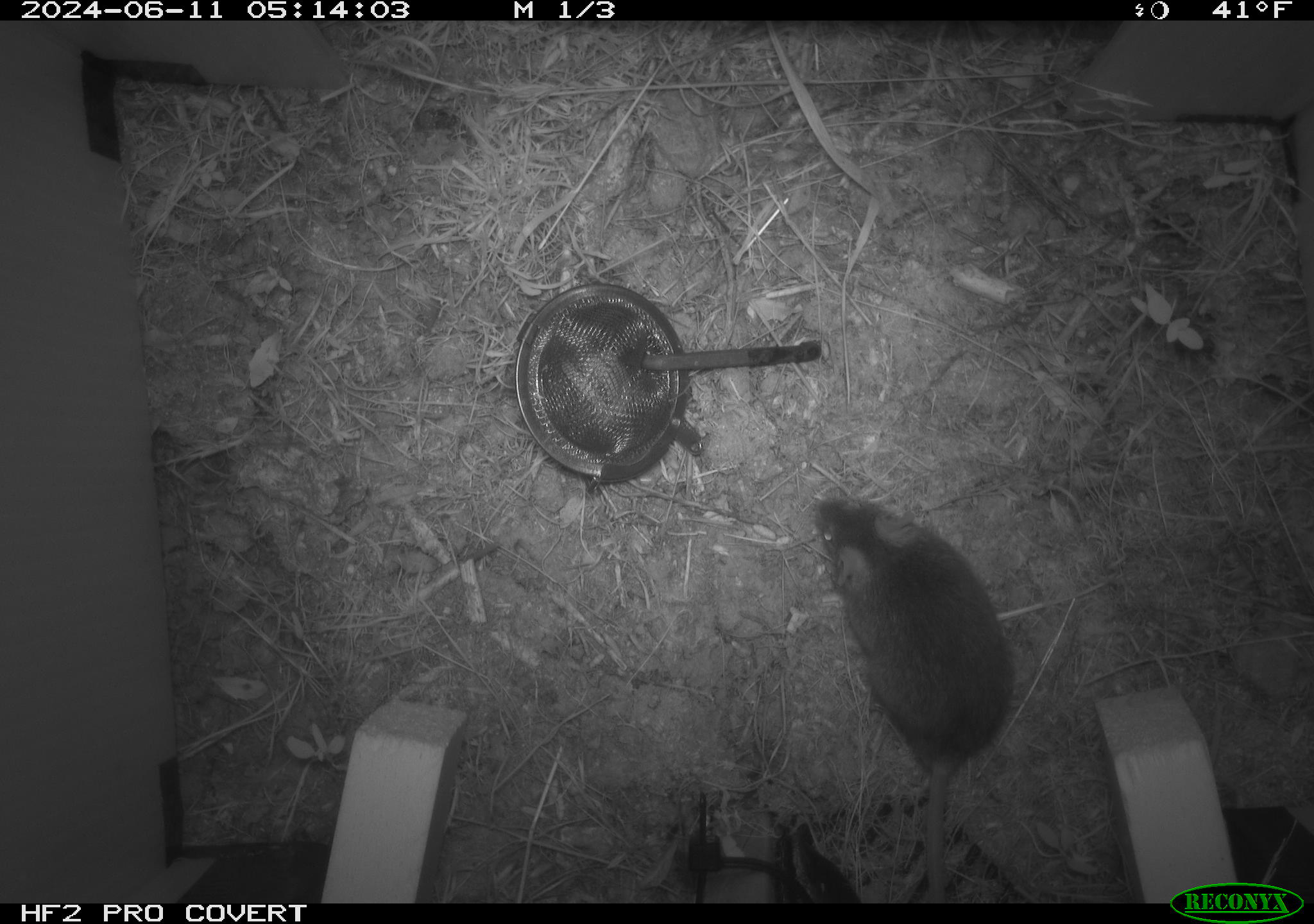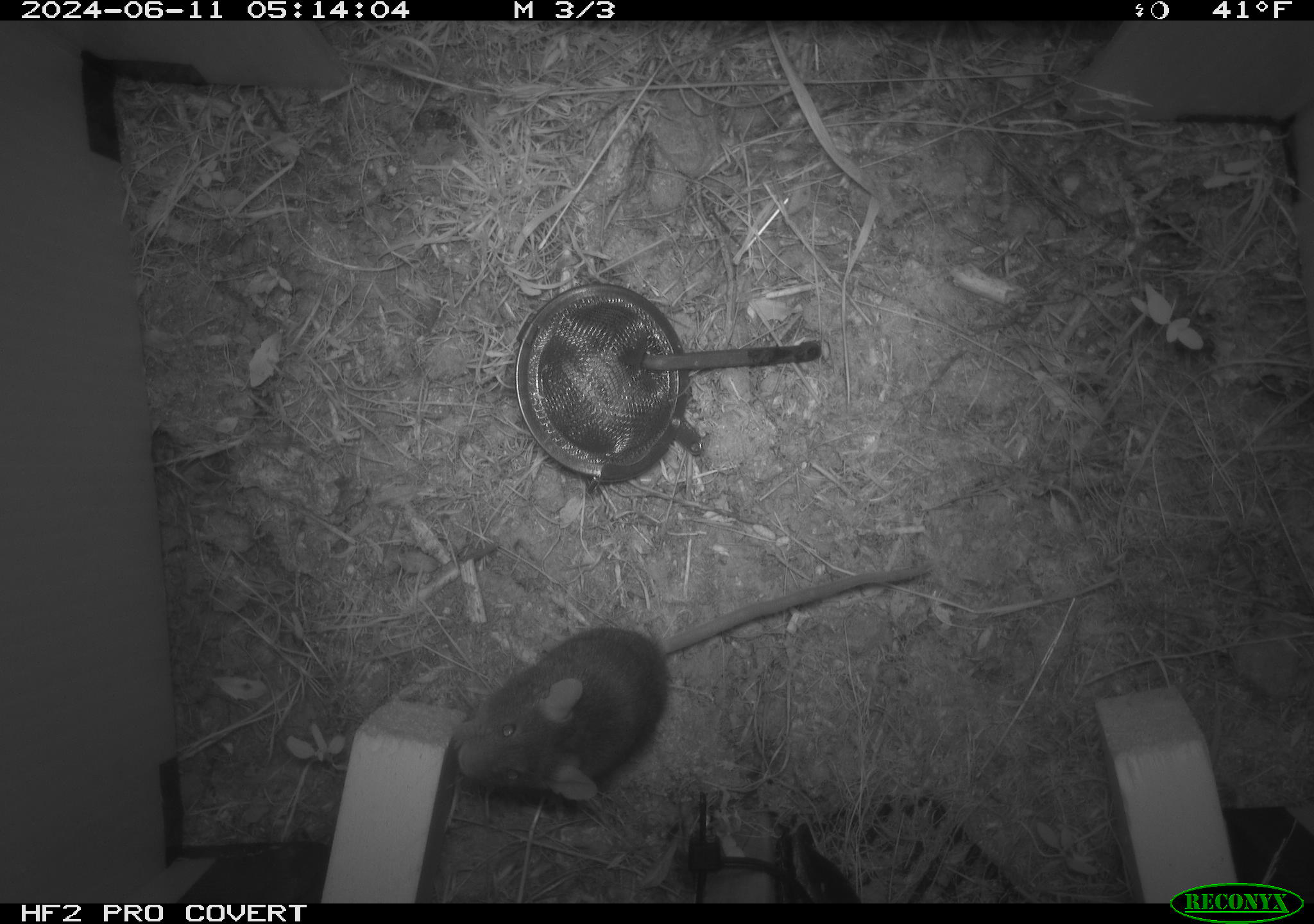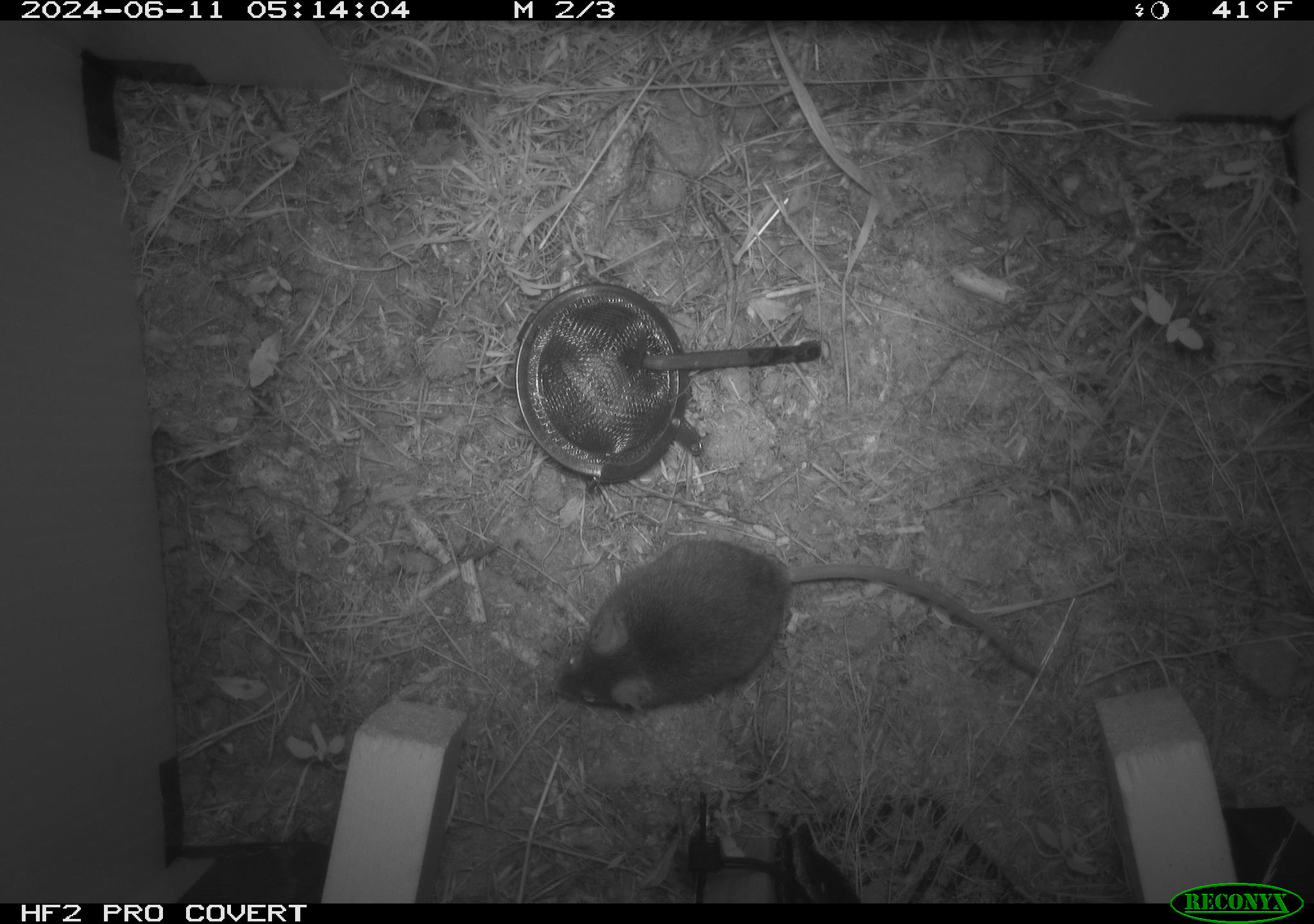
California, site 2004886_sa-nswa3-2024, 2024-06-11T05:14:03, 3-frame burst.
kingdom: Animalia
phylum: Chordata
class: Mammalia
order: Rodentia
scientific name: Rodentia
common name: rodent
Rodent (Rodentia).